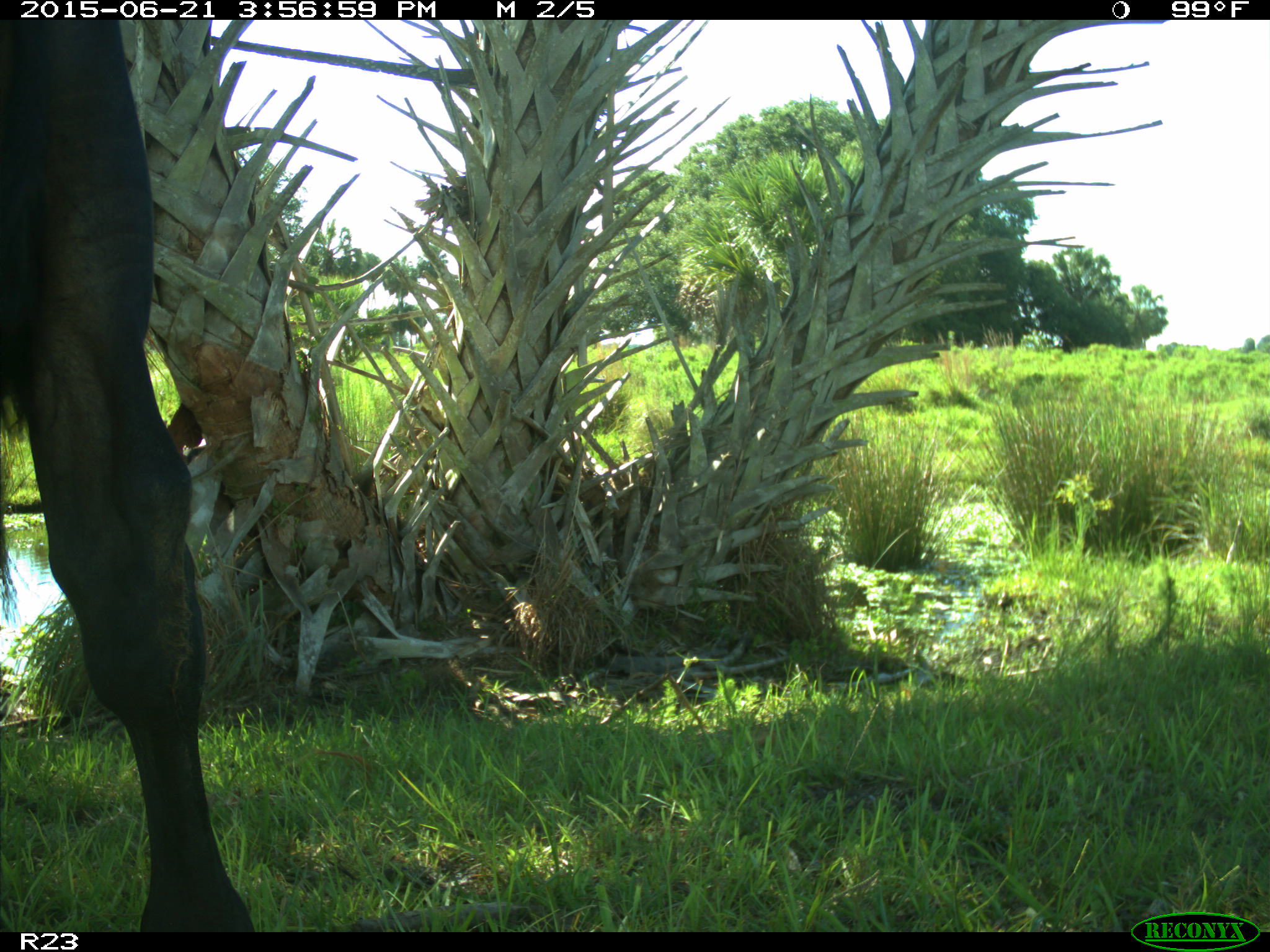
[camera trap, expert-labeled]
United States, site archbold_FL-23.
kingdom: Animalia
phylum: Chordata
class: Mammalia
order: Artiodactyla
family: Bovidae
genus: Bos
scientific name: Bos taurus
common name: domestic cow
Bos taurus (domestic cow).